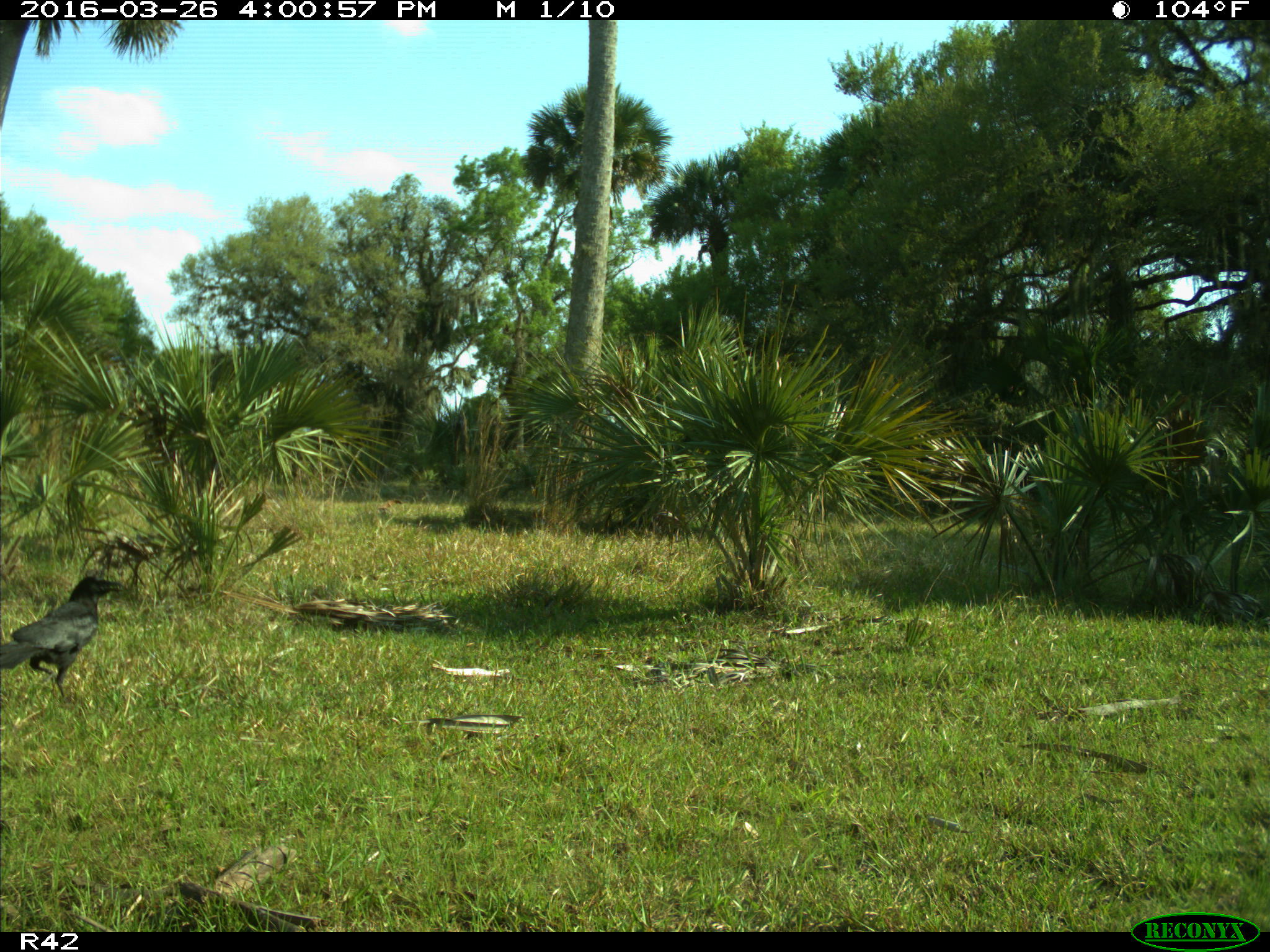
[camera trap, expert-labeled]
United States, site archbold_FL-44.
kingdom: Animalia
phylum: Chordata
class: Aves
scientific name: Aves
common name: birds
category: unidentified bird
Unidentified bird (birds) (Aves).